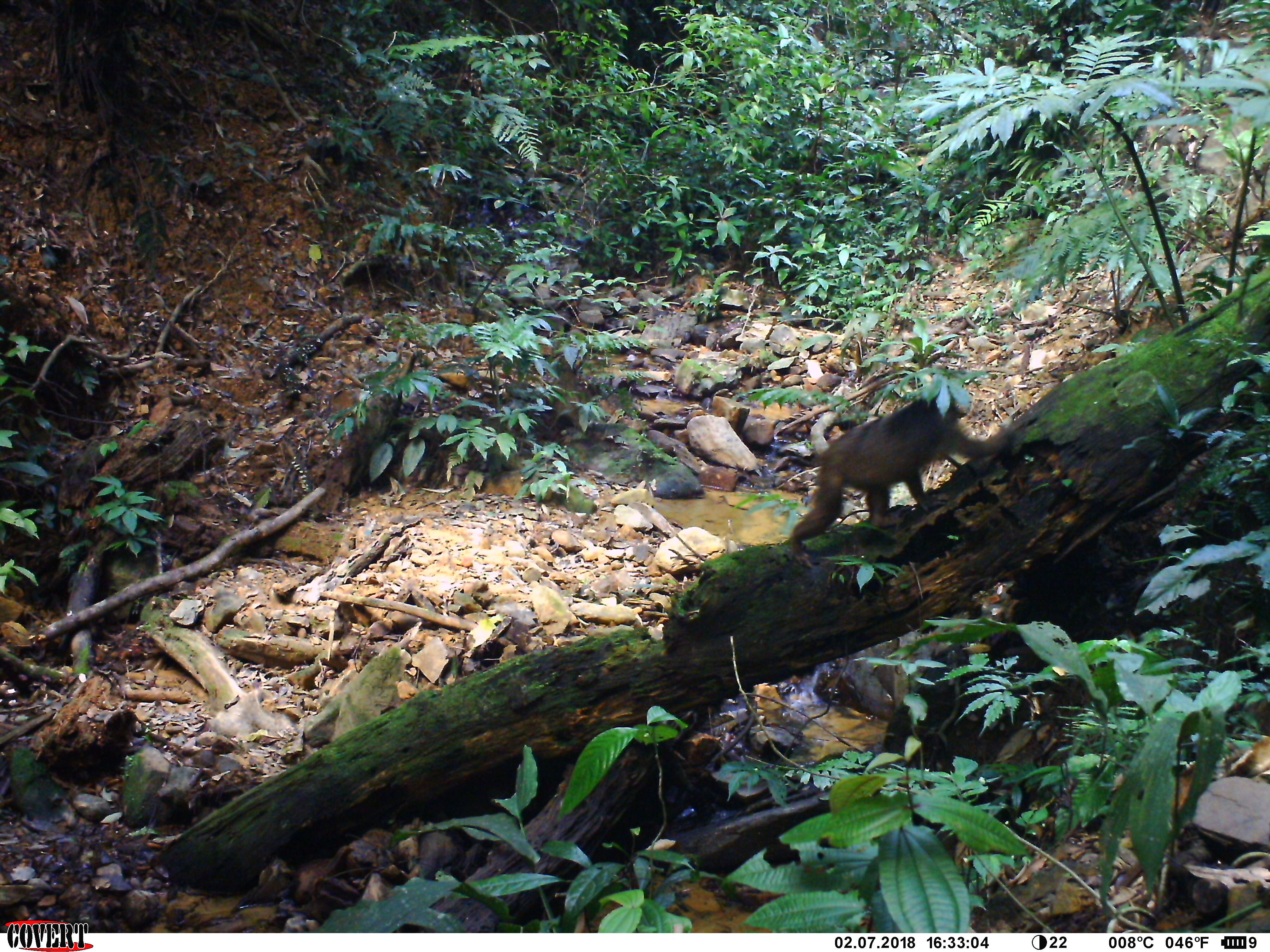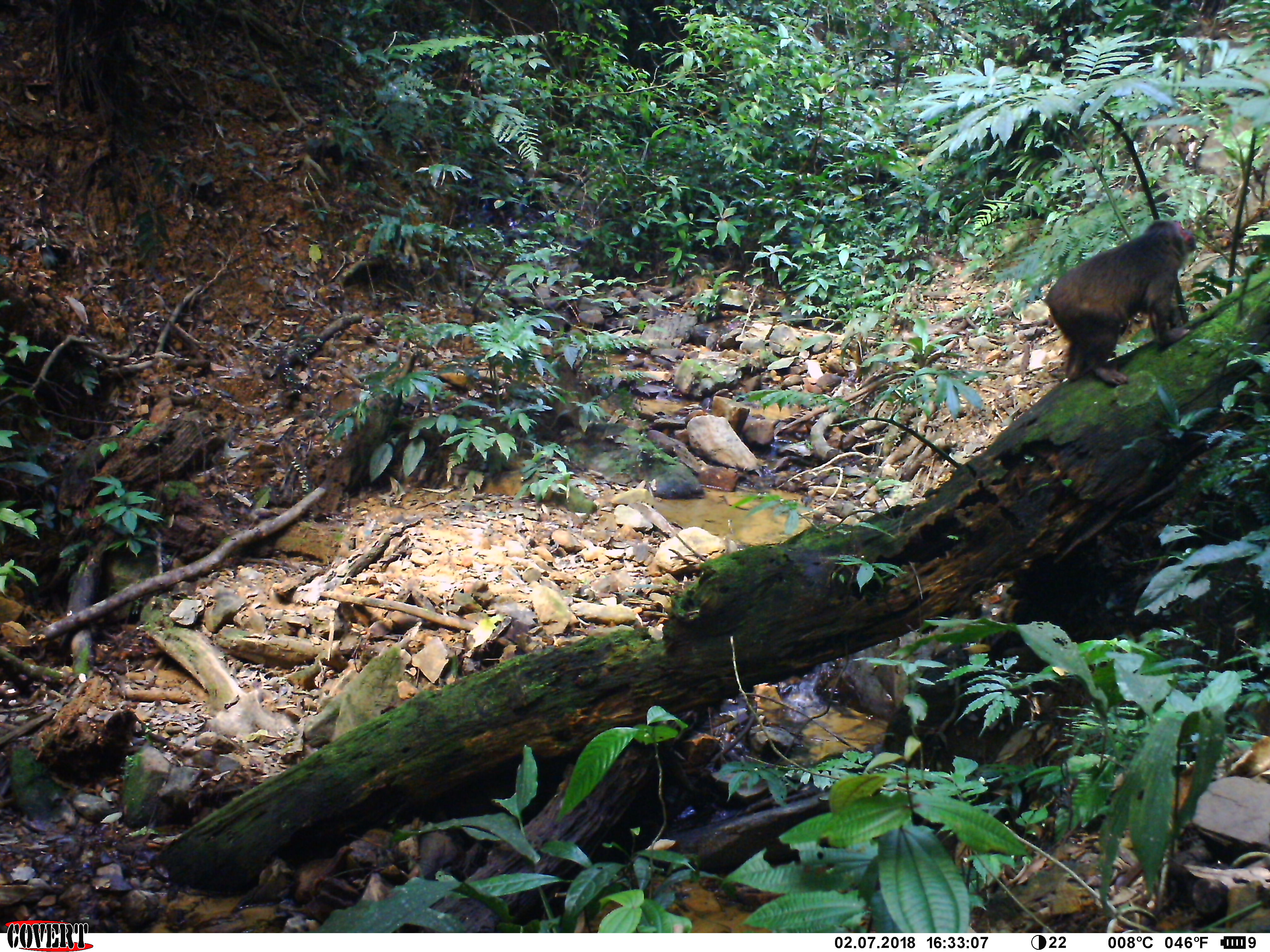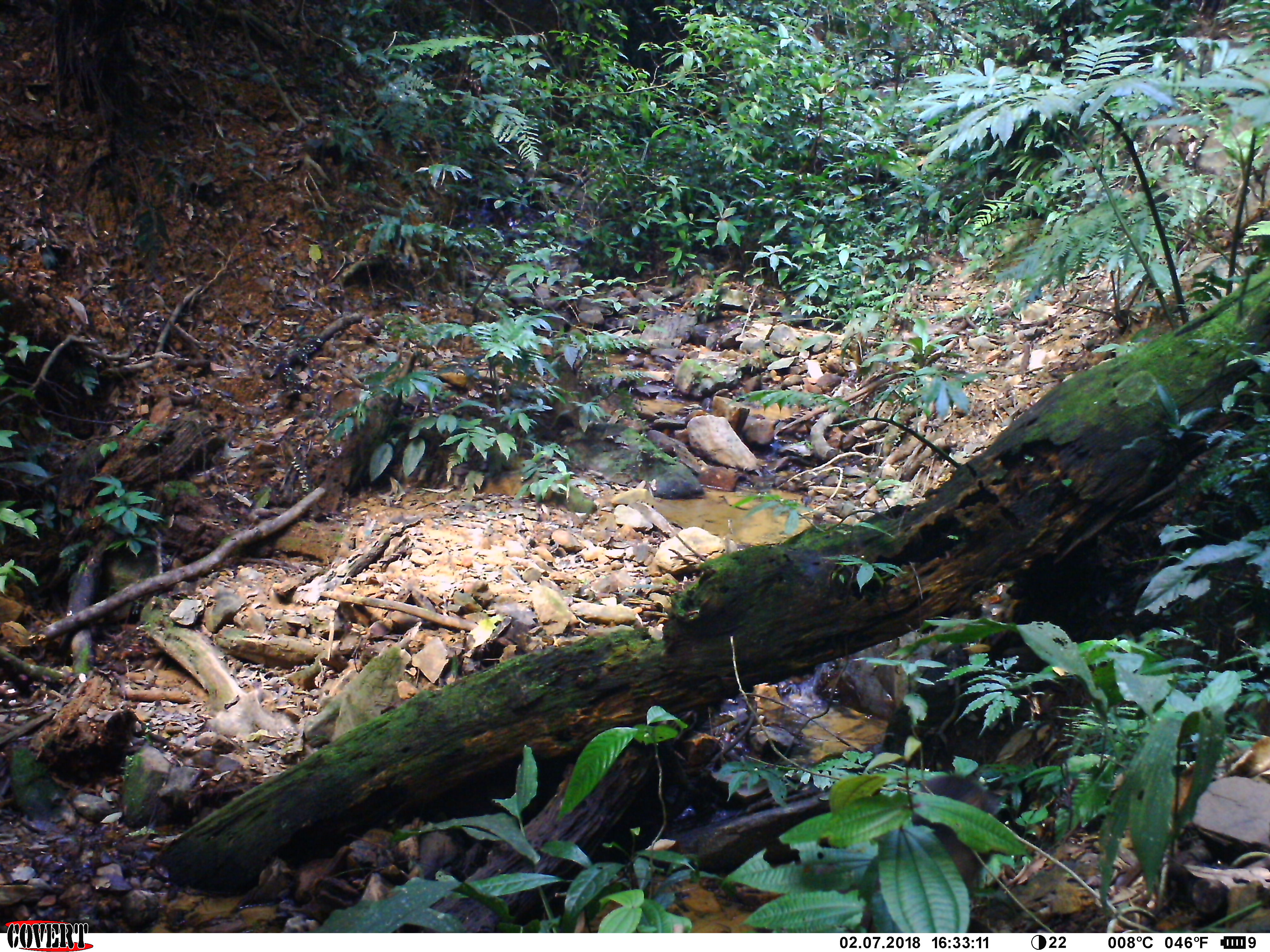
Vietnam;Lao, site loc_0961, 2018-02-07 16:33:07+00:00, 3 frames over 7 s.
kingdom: Animalia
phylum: Chordata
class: Mammalia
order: Primates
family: Cercopithecidae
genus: Macaca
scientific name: Macaca arctoides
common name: stump-tailed macaque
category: stump tailed macaque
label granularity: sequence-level